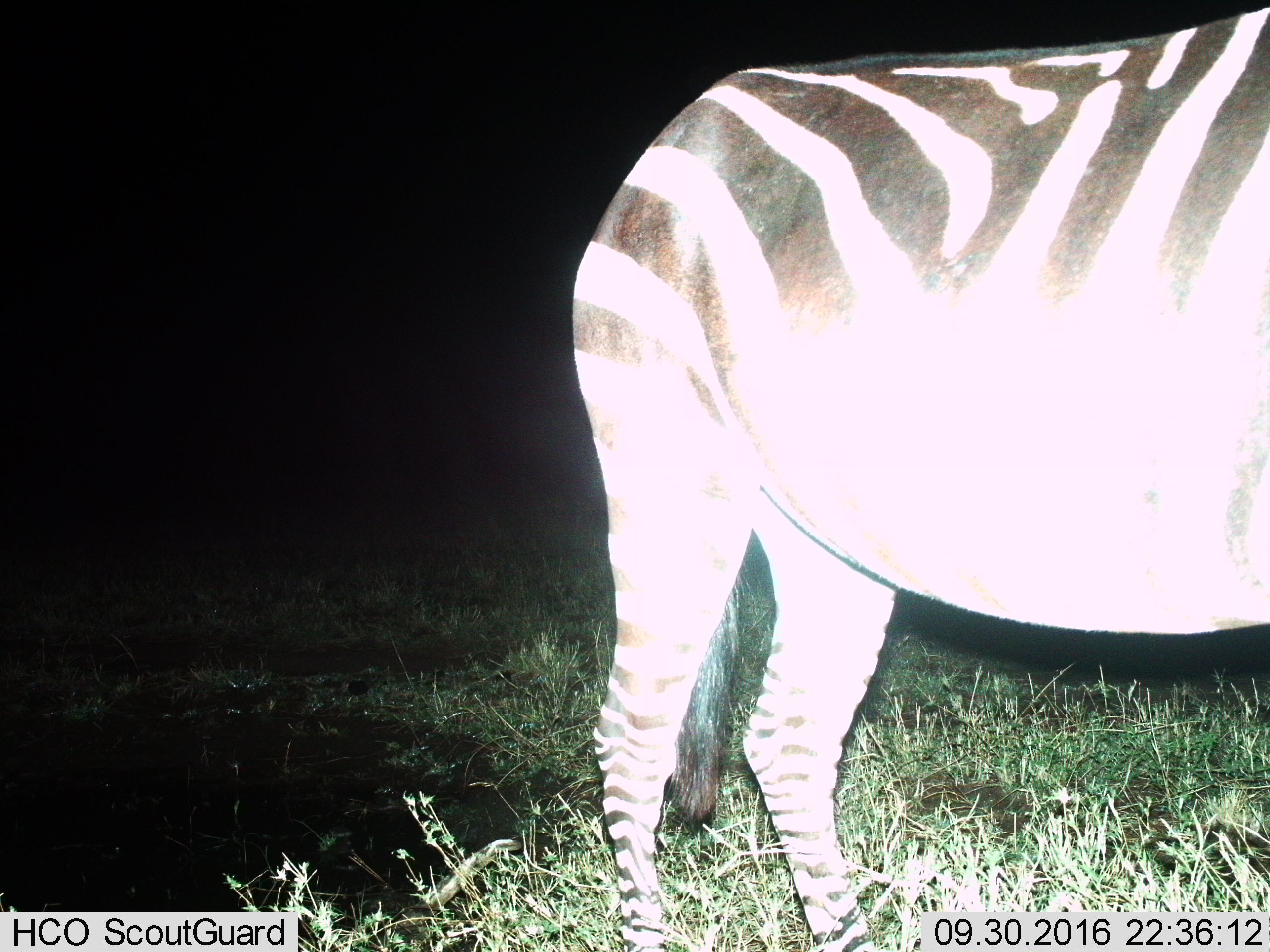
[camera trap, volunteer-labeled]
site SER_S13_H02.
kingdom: Animalia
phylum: Chordata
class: Mammalia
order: Perissodactyla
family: Equidae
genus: Equus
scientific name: Equus quagga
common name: plains zebra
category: zebraplains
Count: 1.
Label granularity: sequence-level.